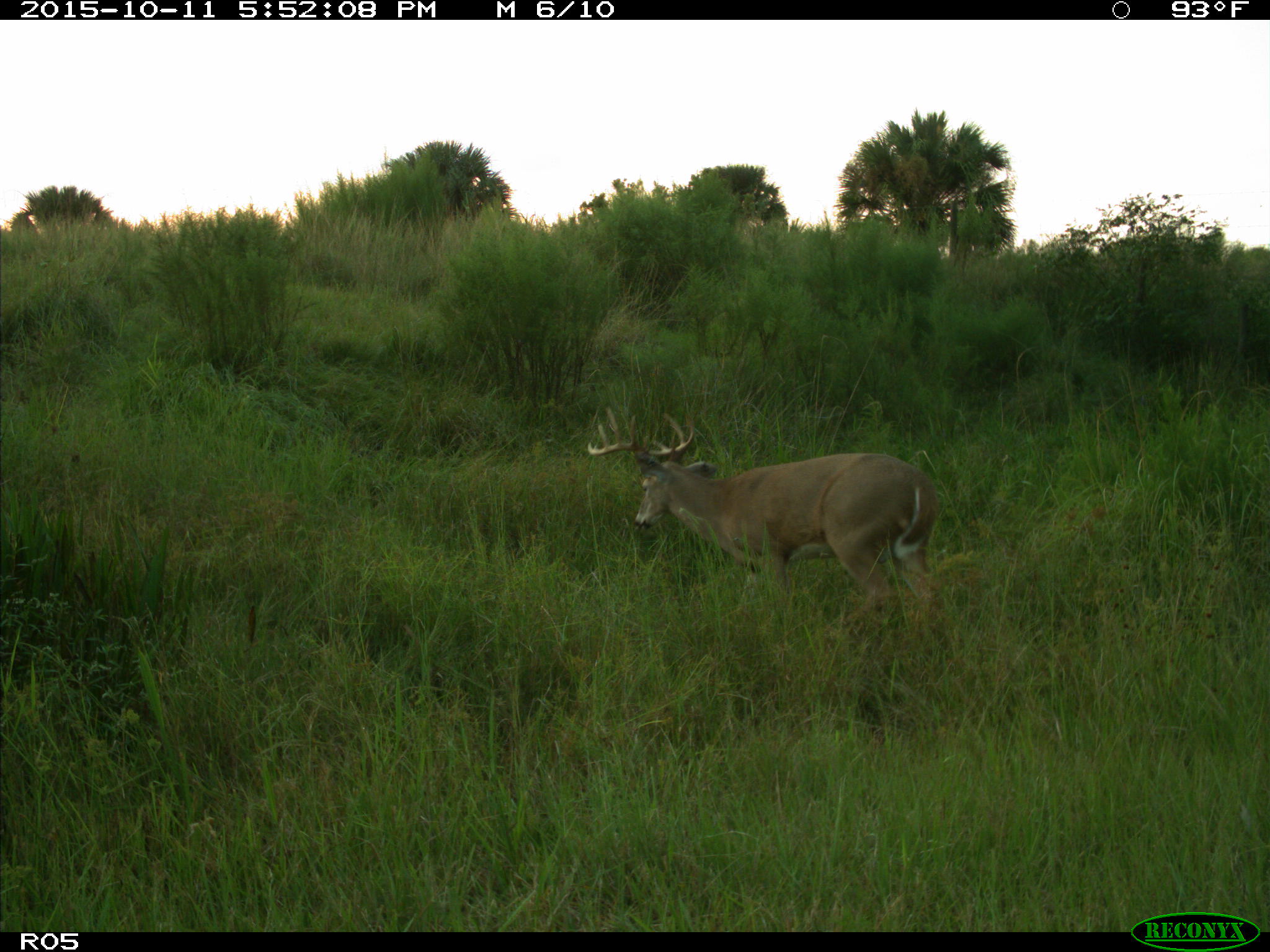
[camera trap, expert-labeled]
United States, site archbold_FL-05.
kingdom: Animalia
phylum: Chordata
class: Mammalia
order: Artiodactyla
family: Cervidae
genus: Odocoileus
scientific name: Odocoileus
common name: deer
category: unidentified deer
Unidentified deer (deer) (Odocoileus).